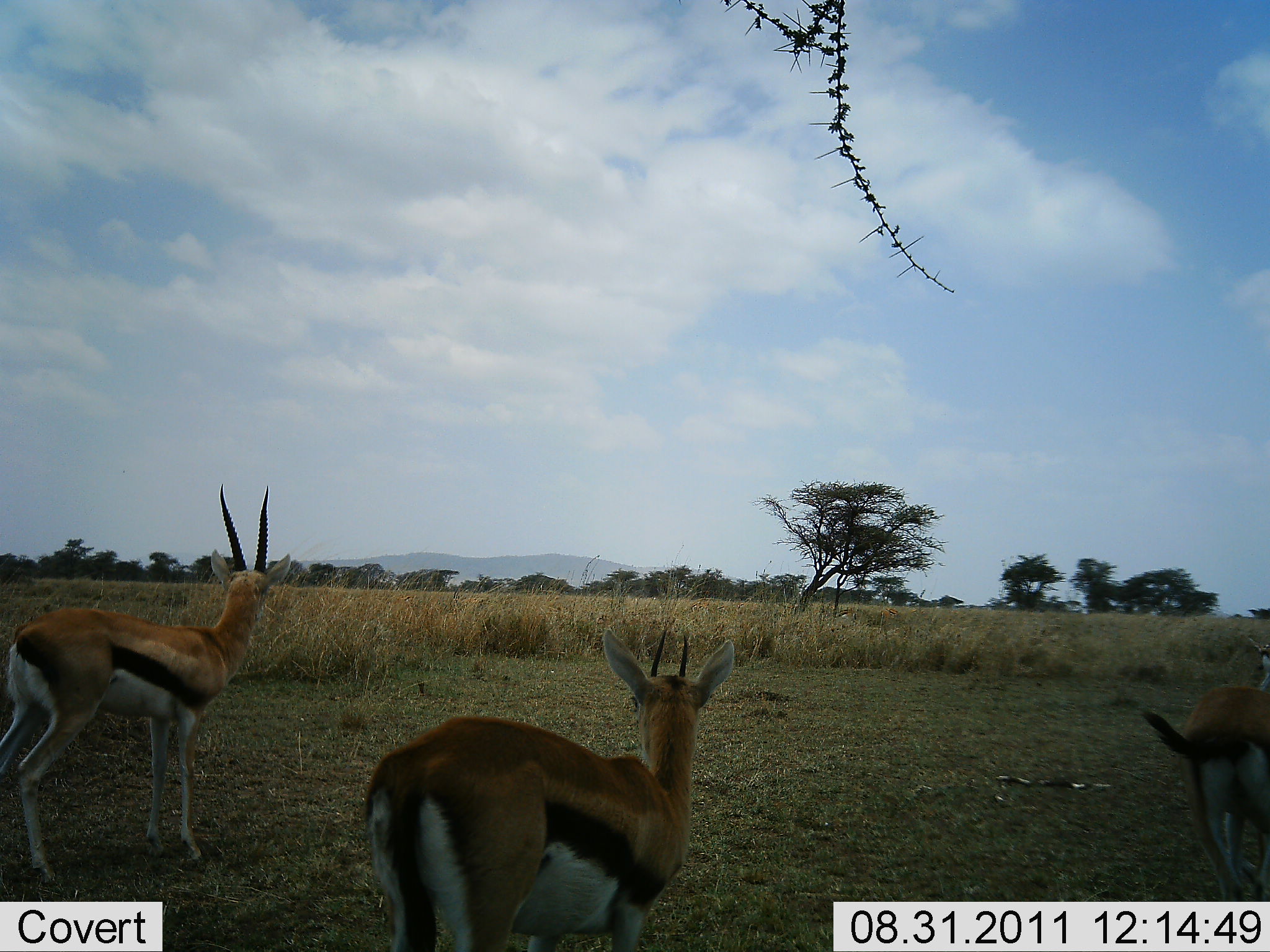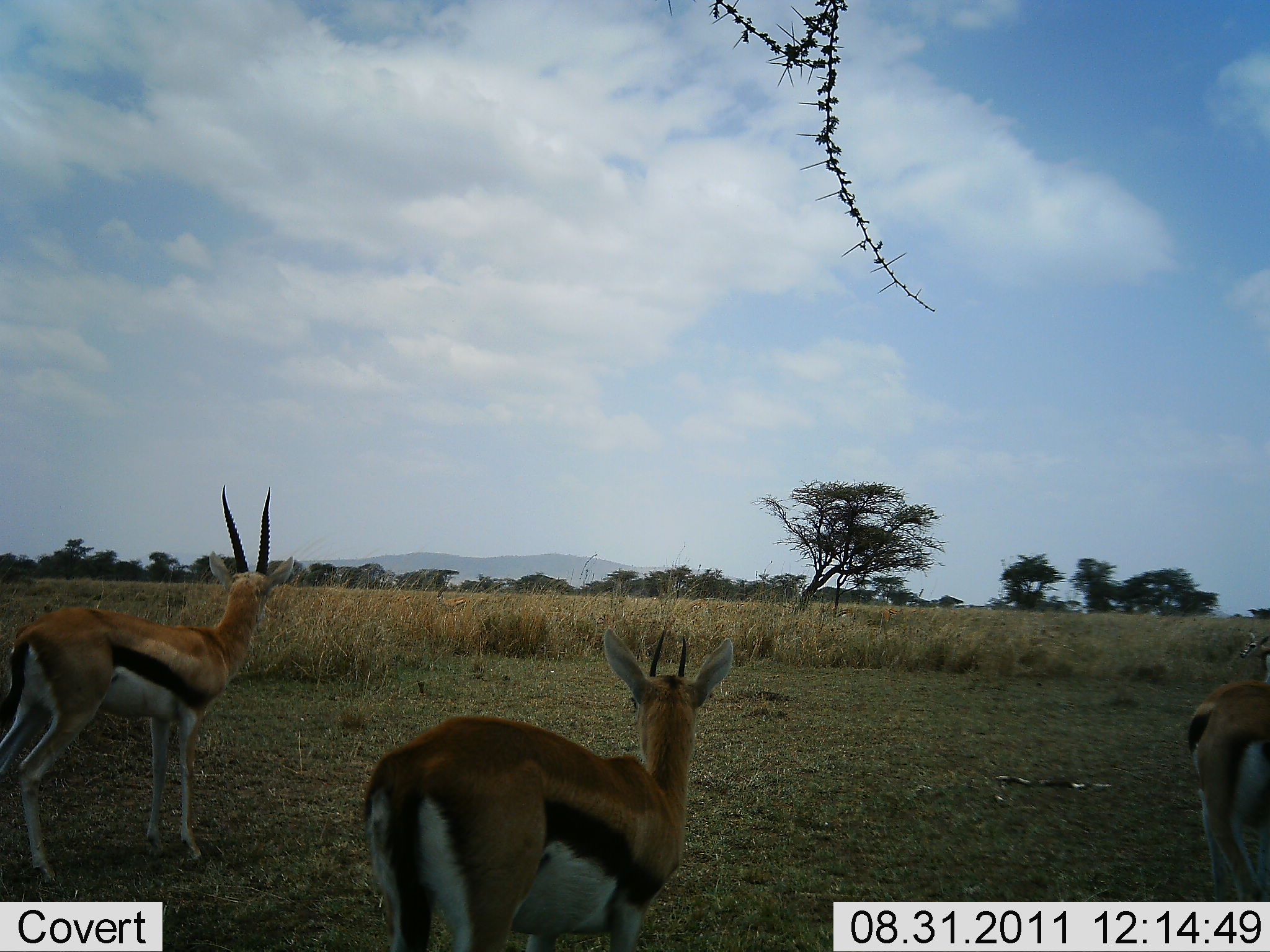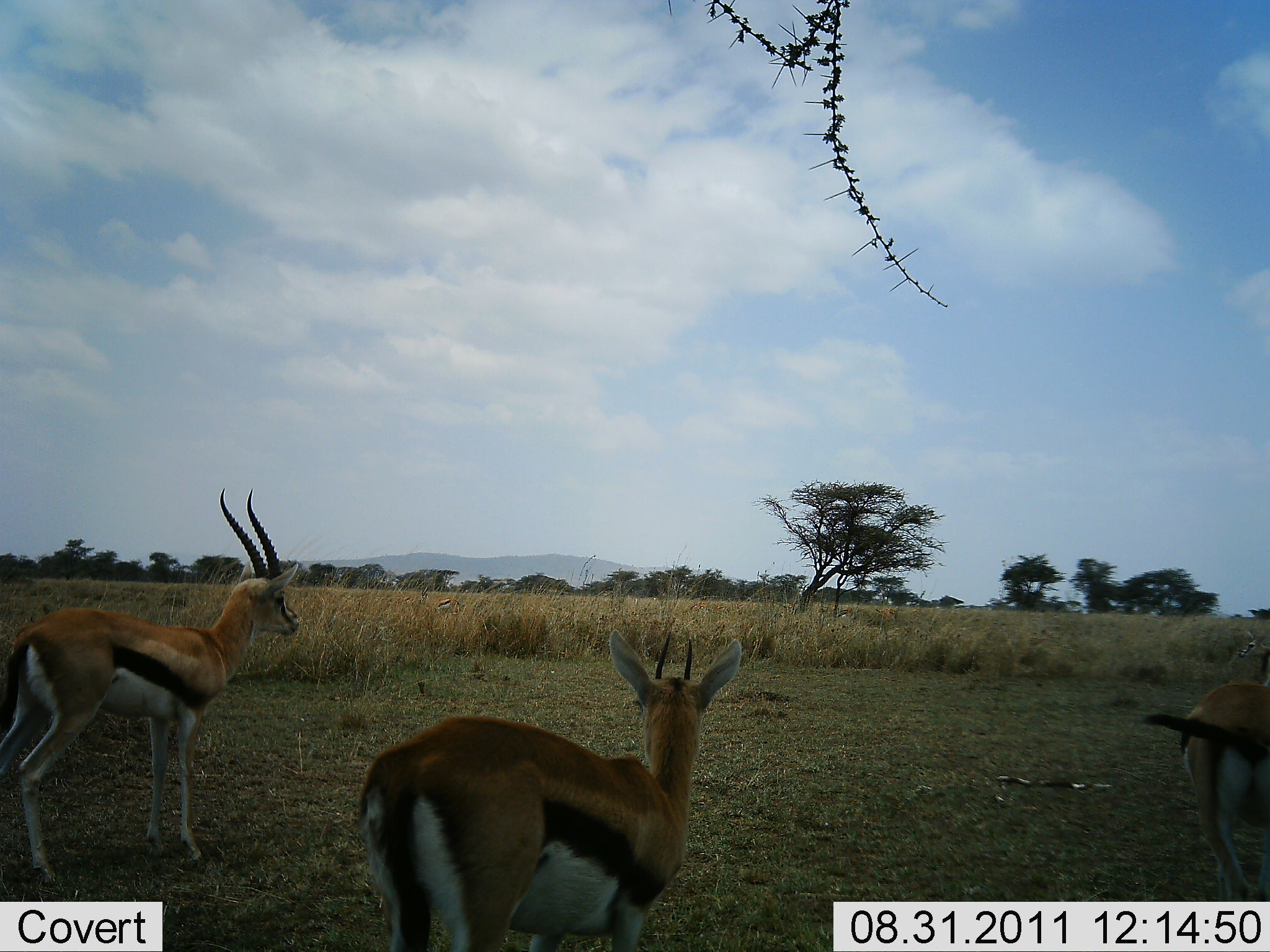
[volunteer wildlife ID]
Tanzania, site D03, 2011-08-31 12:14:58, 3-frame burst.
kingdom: Animalia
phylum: Chordata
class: Mammalia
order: Artiodactyla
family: Bovidae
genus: Eudorcas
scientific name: Eudorcas thomsonii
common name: thomson's gazelle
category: gazellethomsons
Gazellethomsons (thomson's gazelle) (Eudorcas thomsonii), count 3. Behavior (volunteer vote fractions): standing 100%, resting 0%, moving 17%, interacting 0%. Young present (vote fraction): 0%. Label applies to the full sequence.